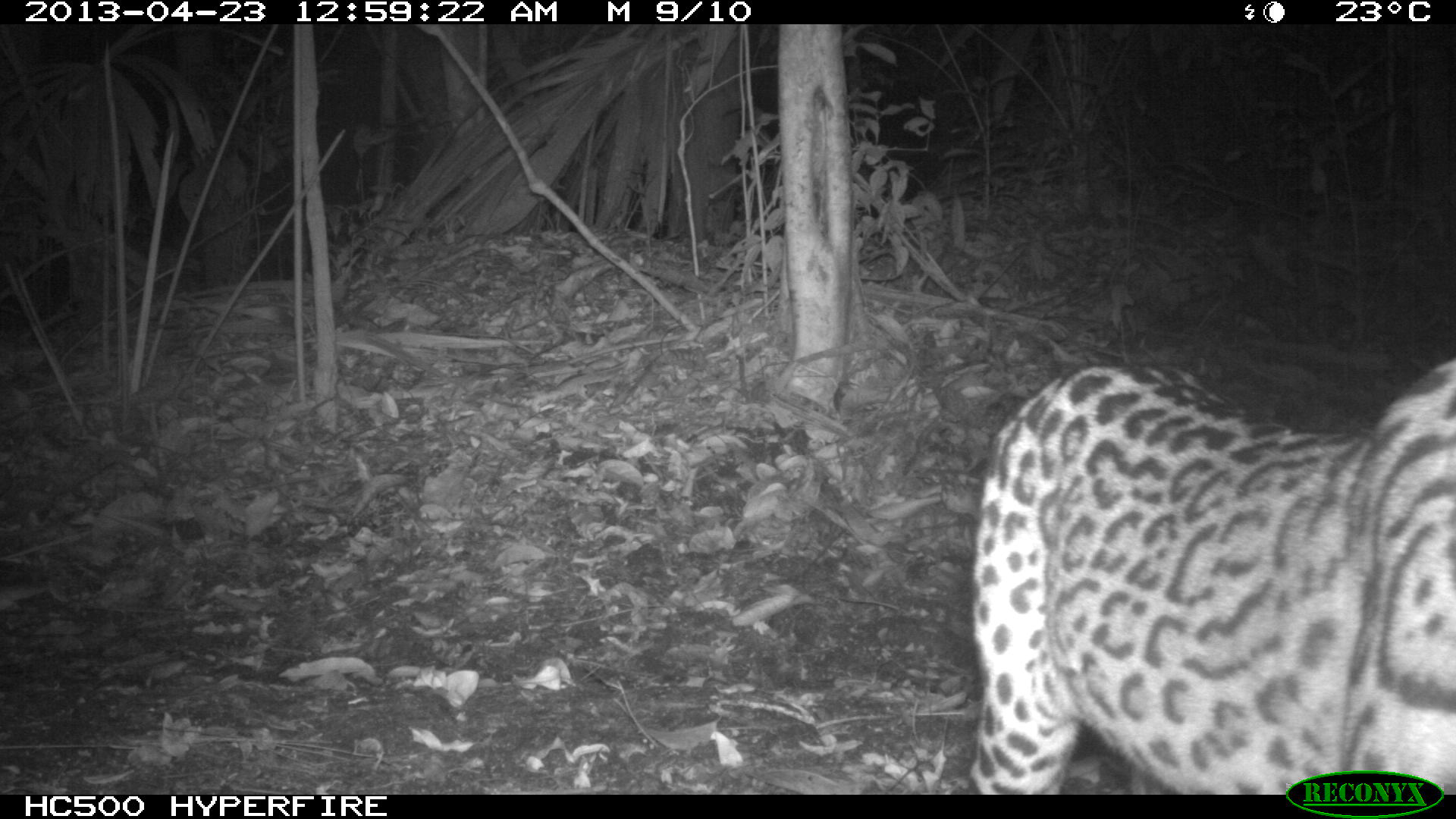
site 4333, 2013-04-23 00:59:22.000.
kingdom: Animalia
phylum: Chordata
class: Mammalia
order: Carnivora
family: Felidae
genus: Leopardus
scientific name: Leopardus pardalis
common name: ocelot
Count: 1.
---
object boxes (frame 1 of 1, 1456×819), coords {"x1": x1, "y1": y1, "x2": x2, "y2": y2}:
leopardus pardalis: {"x1": 967, "y1": 358, "x2": 1456, "y2": 794}